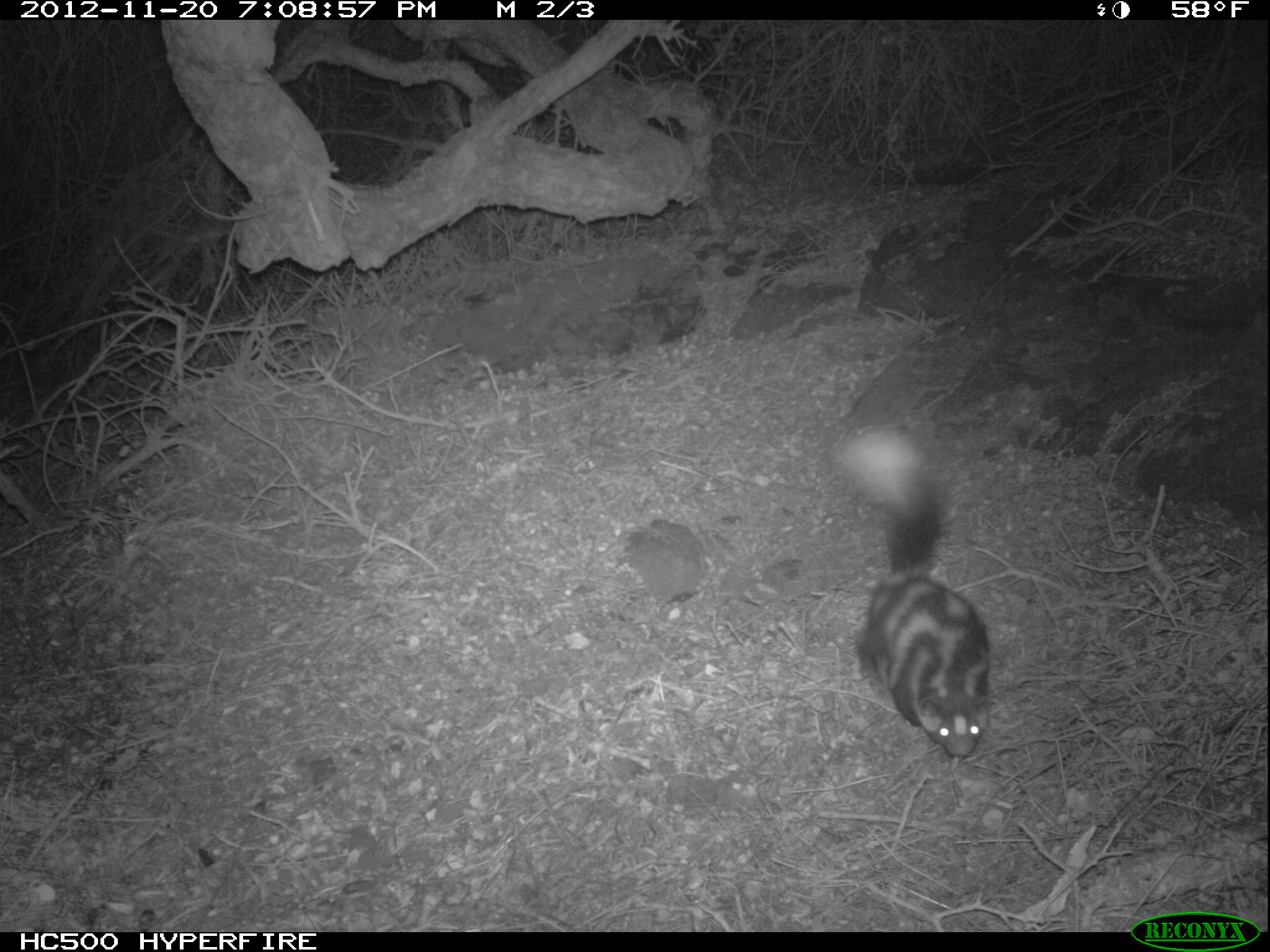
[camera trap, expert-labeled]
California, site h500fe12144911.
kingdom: Animalia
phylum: Chordata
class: Mammalia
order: Carnivora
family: Mephitidae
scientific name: Mephitidae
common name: skunk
Skunk (Mephitidae).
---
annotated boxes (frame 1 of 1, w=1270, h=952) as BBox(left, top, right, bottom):
skunk: BBox(821, 421, 992, 757)